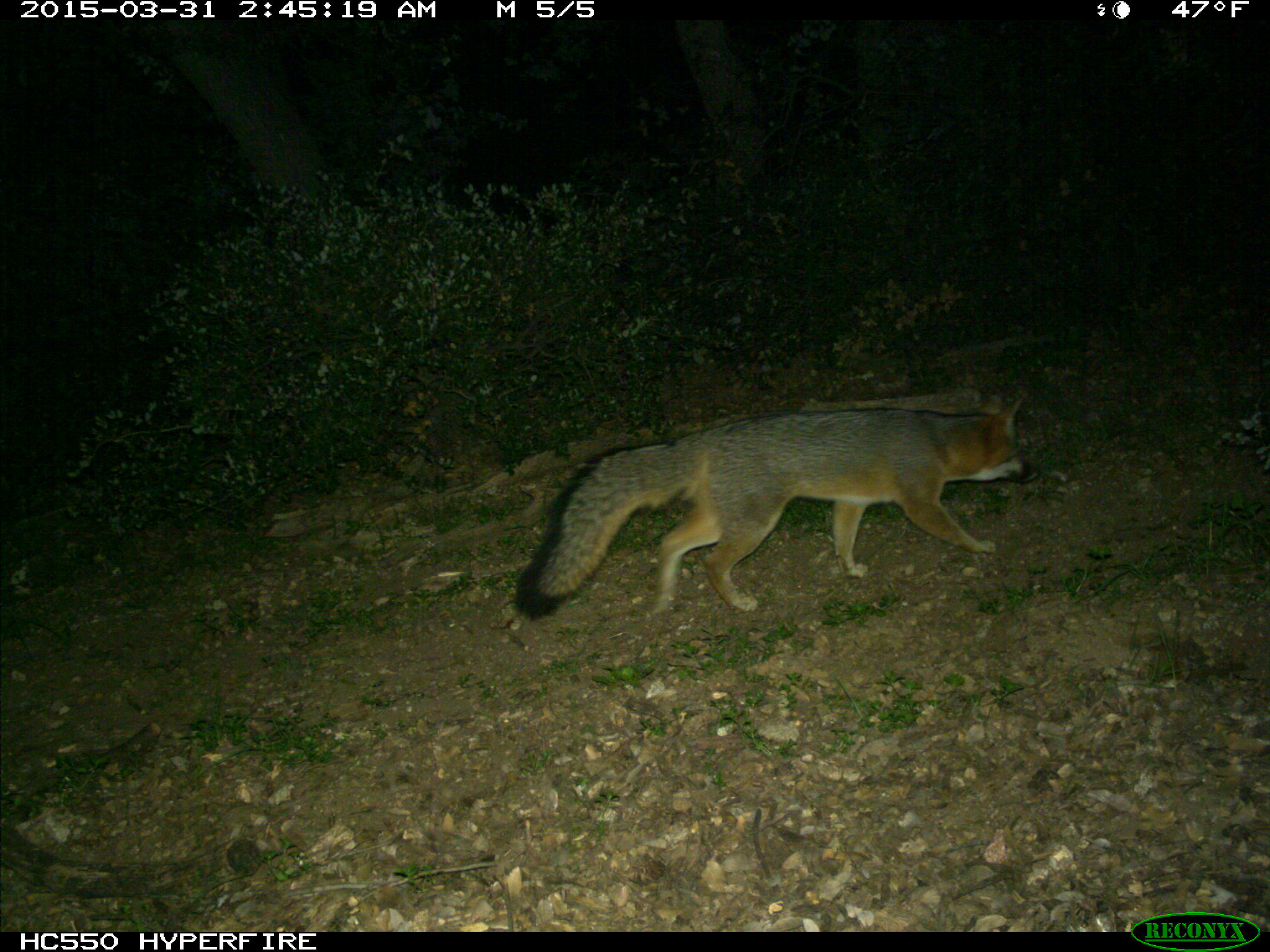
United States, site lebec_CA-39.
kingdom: Animalia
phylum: Chordata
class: Mammalia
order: Carnivora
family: Canidae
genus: Urocyon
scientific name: Urocyon cinereoargenteus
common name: gray fox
Urocyon cinereoargenteus (gray fox).